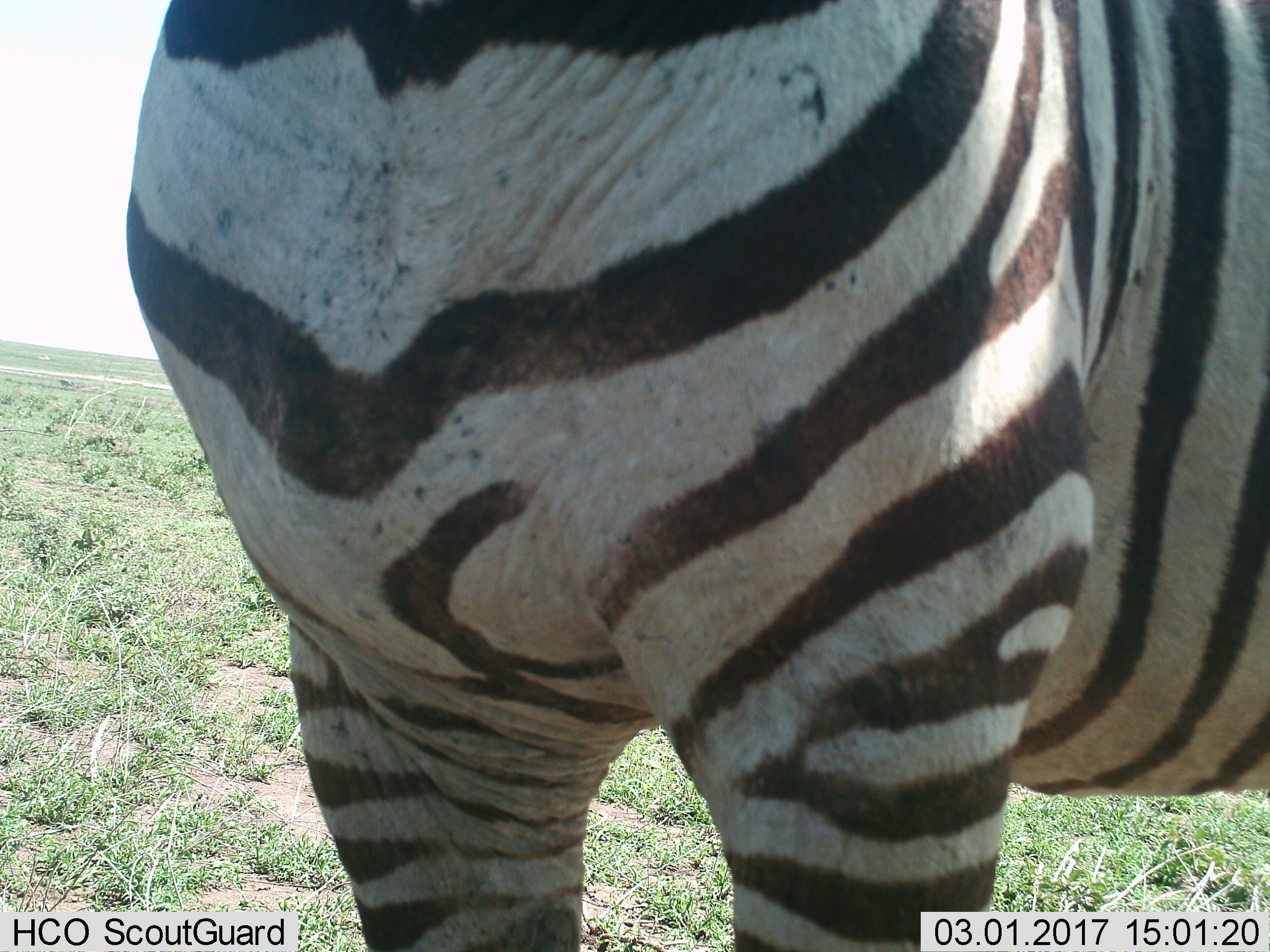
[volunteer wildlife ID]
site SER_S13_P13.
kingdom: Animalia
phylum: Chordata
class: Mammalia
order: Perissodactyla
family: Equidae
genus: Equus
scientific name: Equus quagga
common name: plains zebra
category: zebraplains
Zebraplains (plains zebra) (Equus quagga), count 1. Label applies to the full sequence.